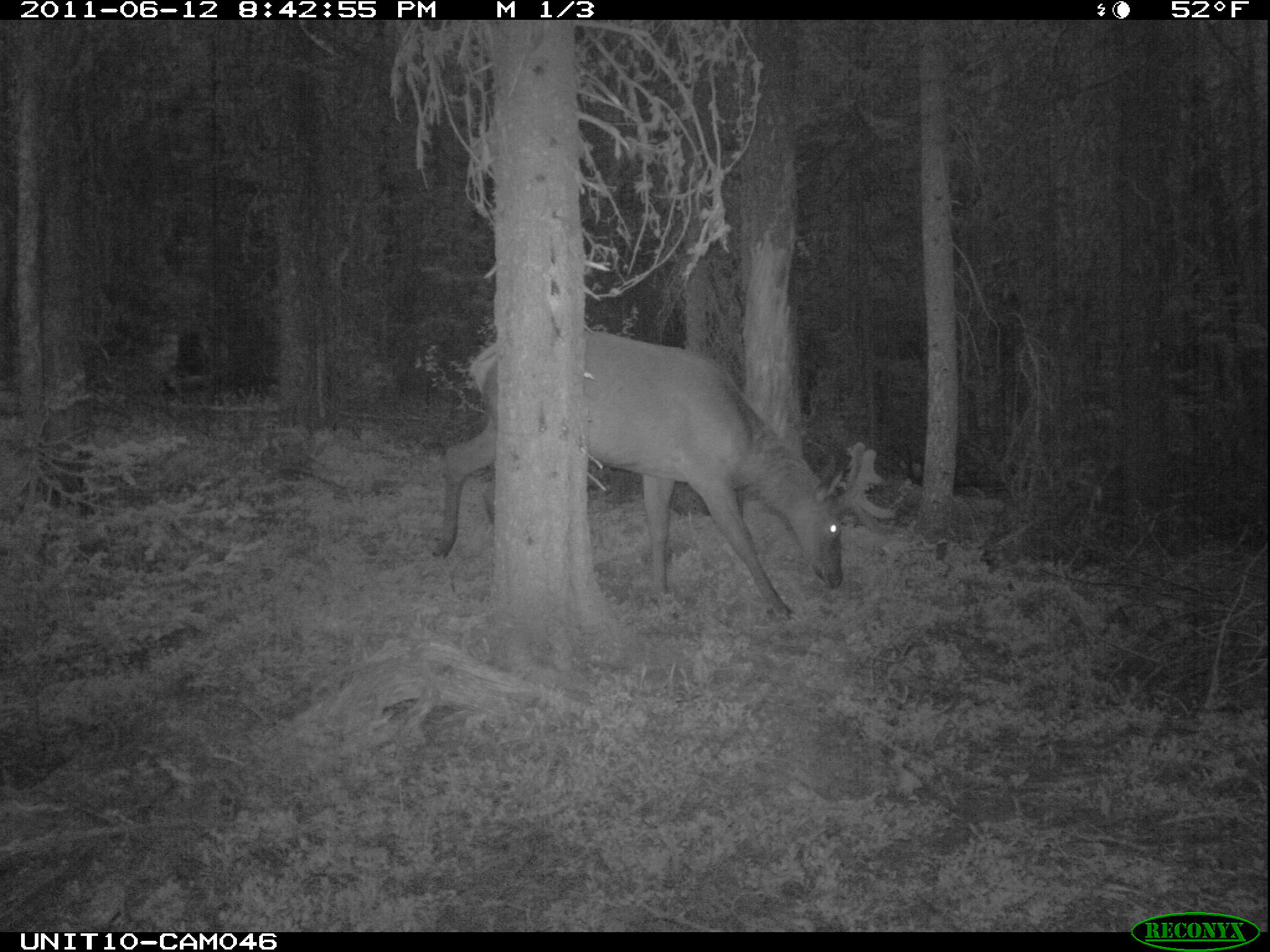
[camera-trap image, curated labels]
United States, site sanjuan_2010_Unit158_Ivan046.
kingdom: Animalia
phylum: Chordata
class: Mammalia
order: Artiodactyla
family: Cervidae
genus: Cervus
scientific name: Cervus elaphus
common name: red deer